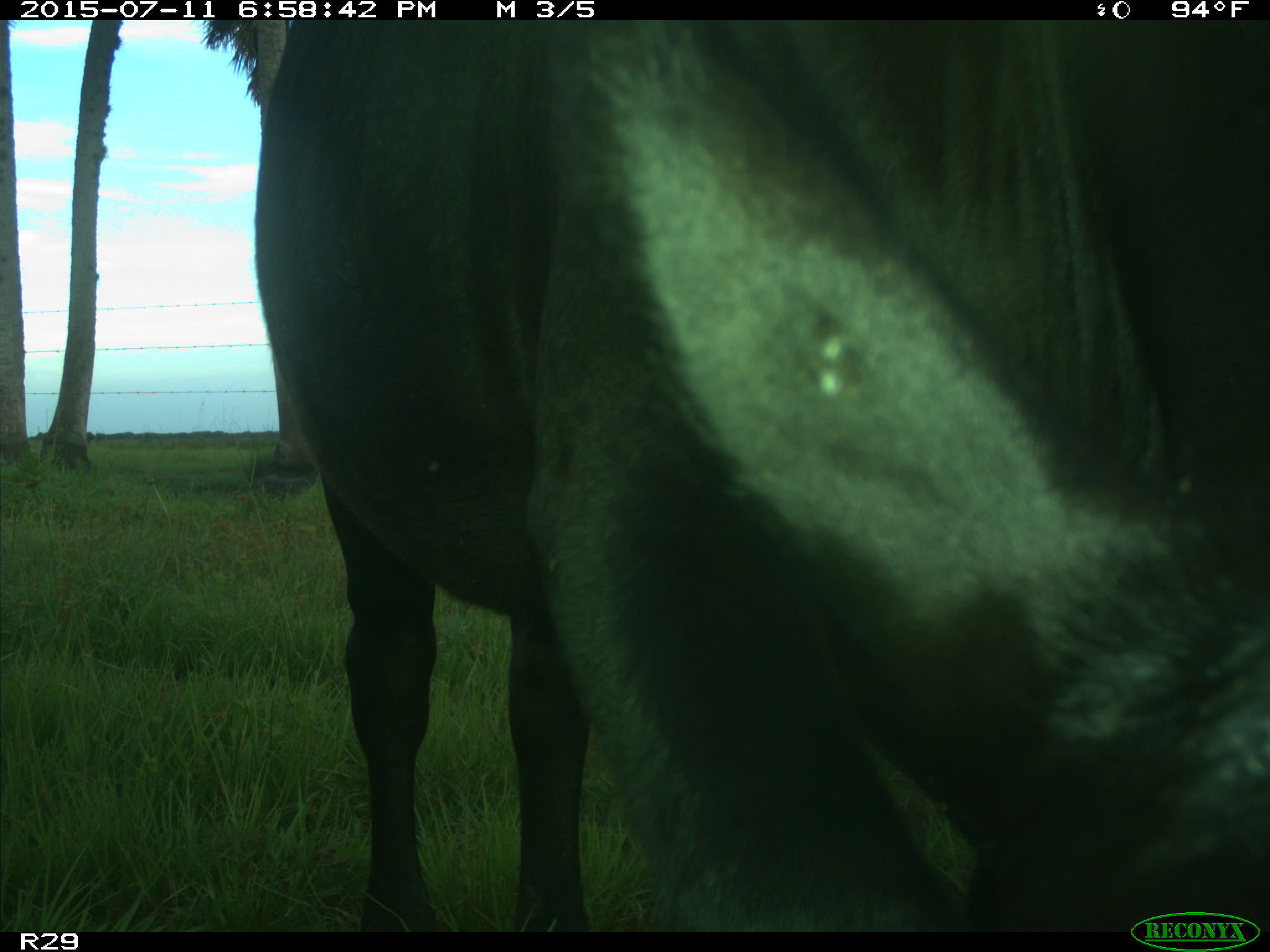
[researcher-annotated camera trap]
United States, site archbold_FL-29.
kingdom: Animalia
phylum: Chordata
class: Mammalia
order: Artiodactyla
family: Bovidae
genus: Bos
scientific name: Bos taurus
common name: domestic cow